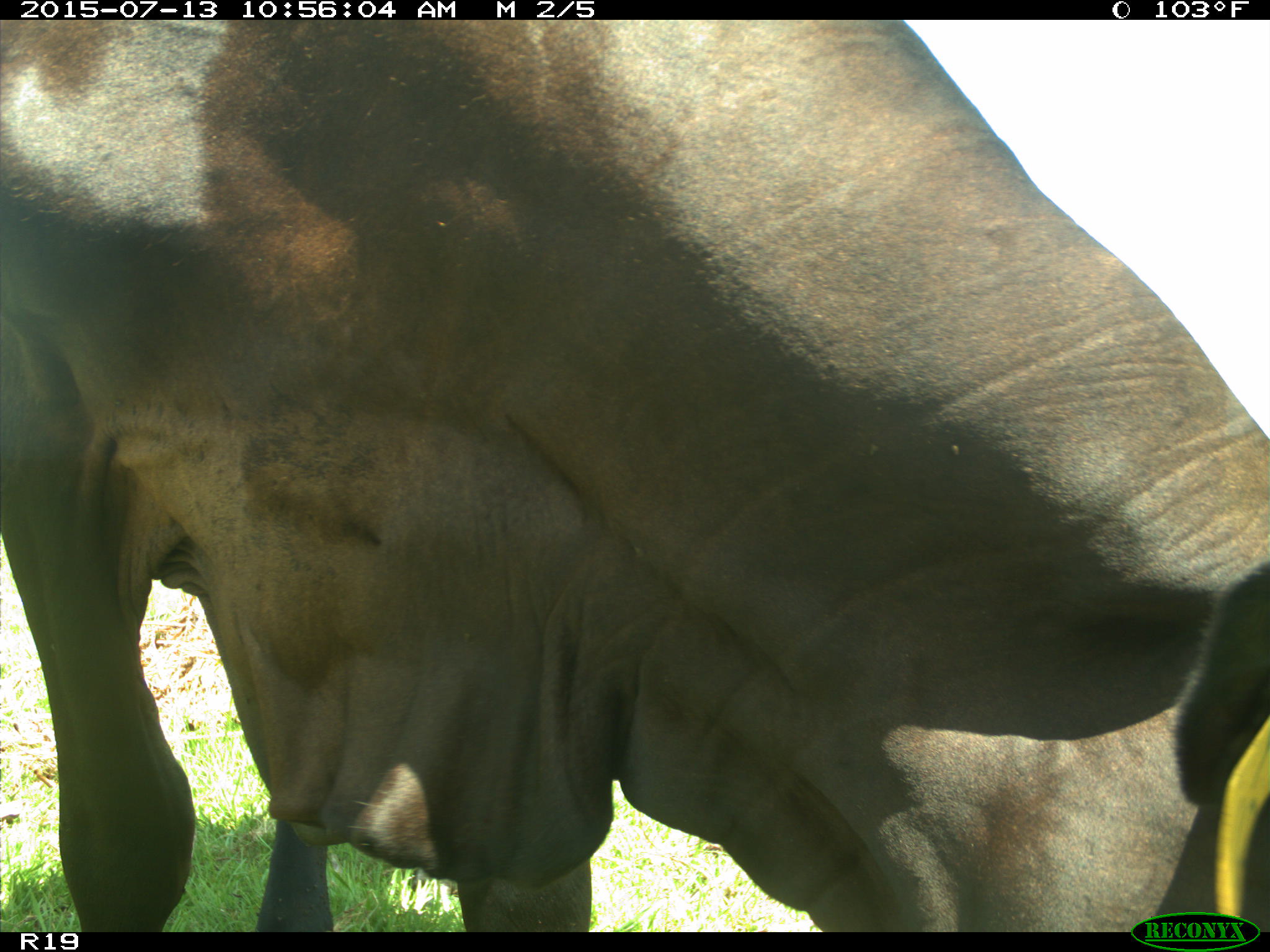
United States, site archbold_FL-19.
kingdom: Animalia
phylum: Chordata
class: Mammalia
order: Artiodactyla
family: Bovidae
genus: Bos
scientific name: Bos taurus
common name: domestic cow